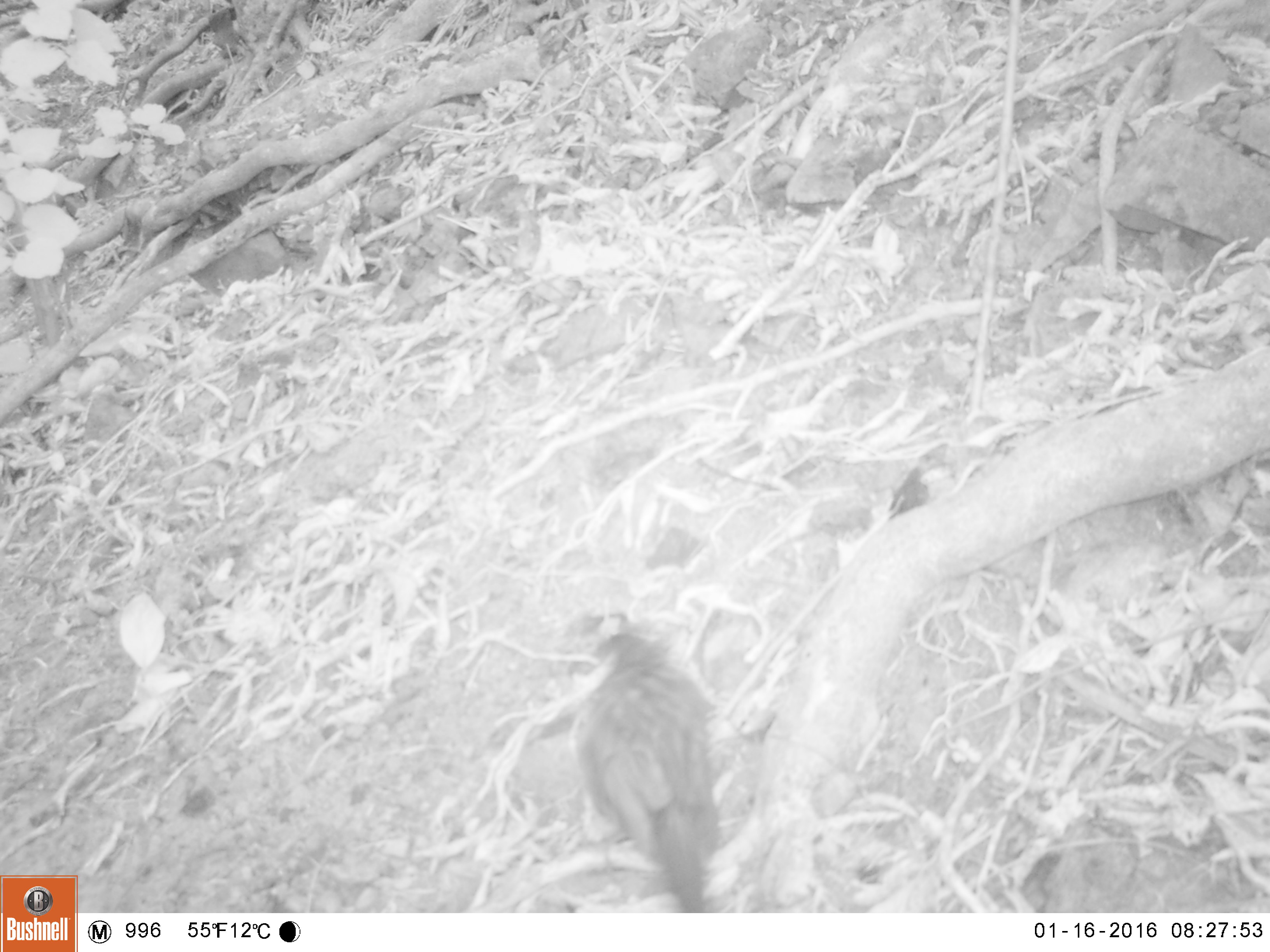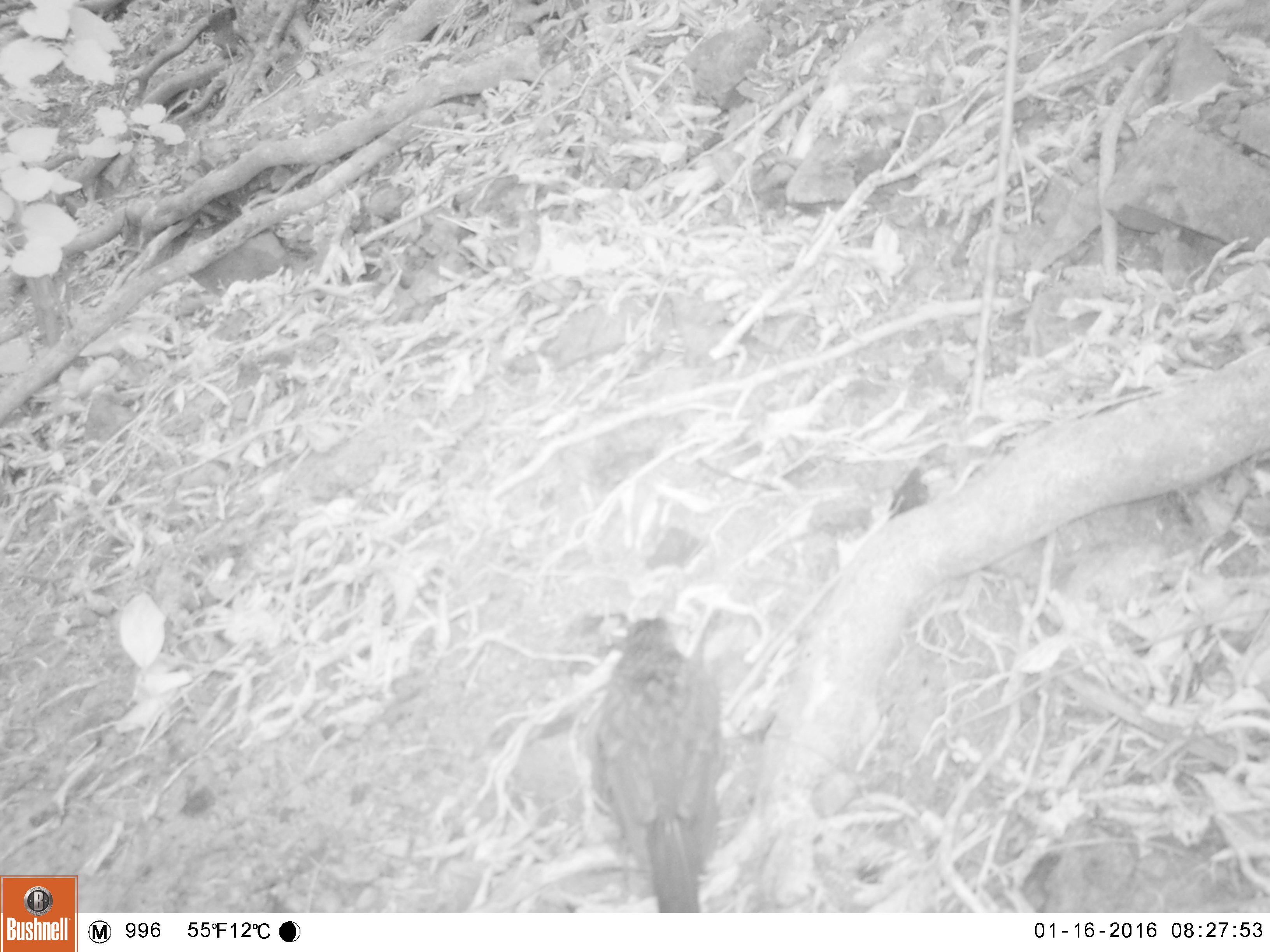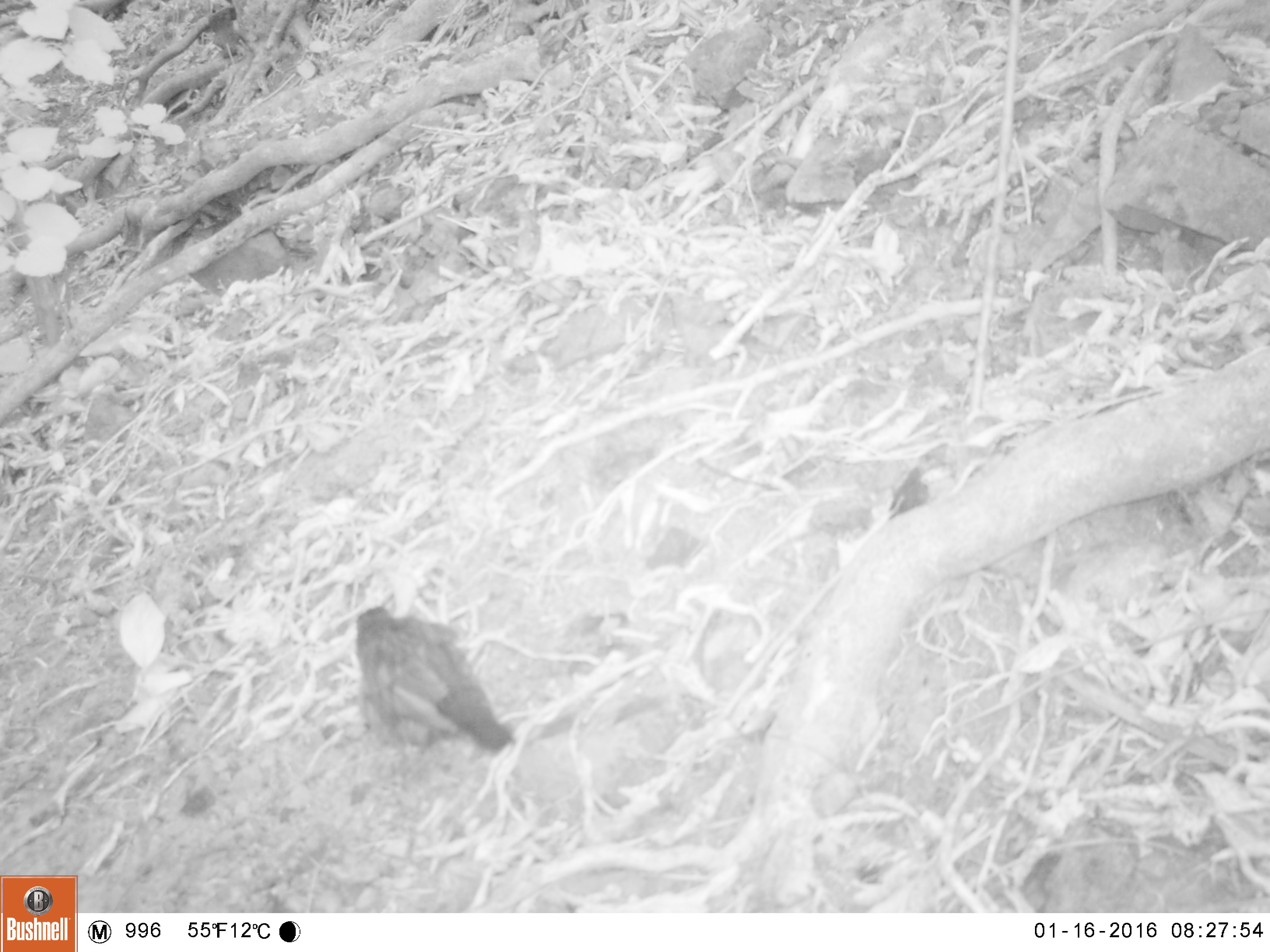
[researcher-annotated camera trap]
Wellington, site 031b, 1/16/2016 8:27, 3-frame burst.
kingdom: Animalia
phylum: Chordata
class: Aves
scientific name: Aves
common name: bird